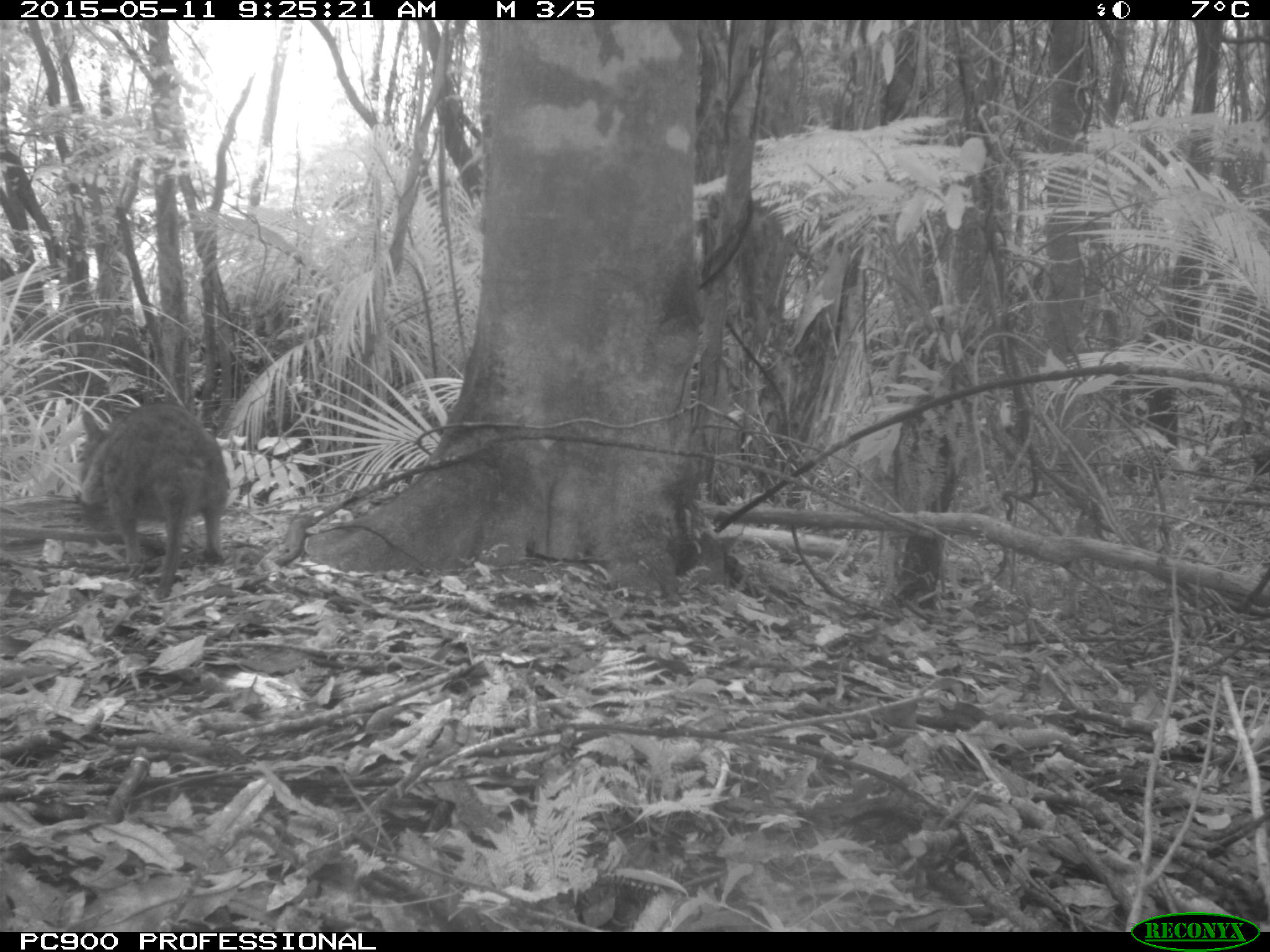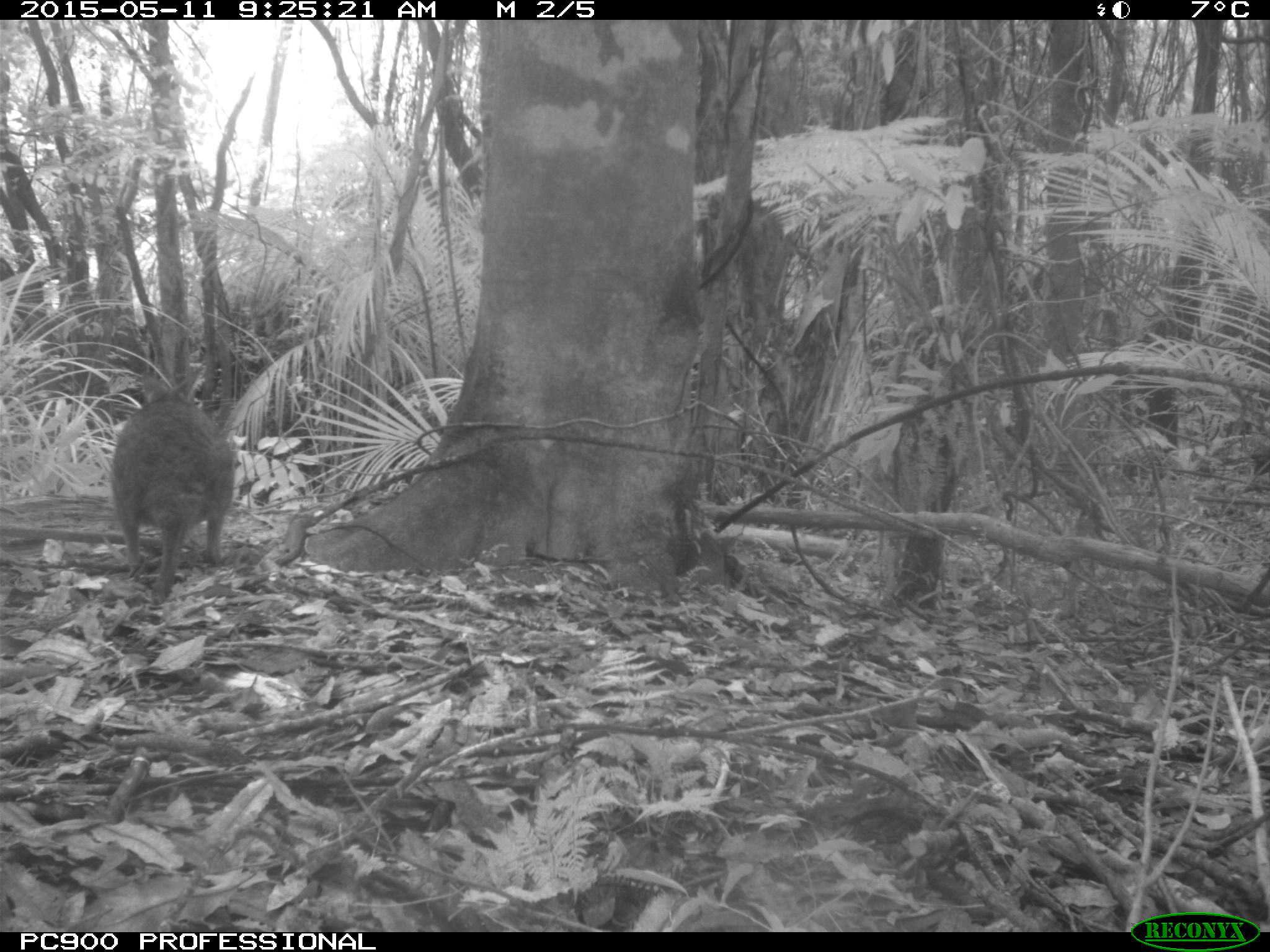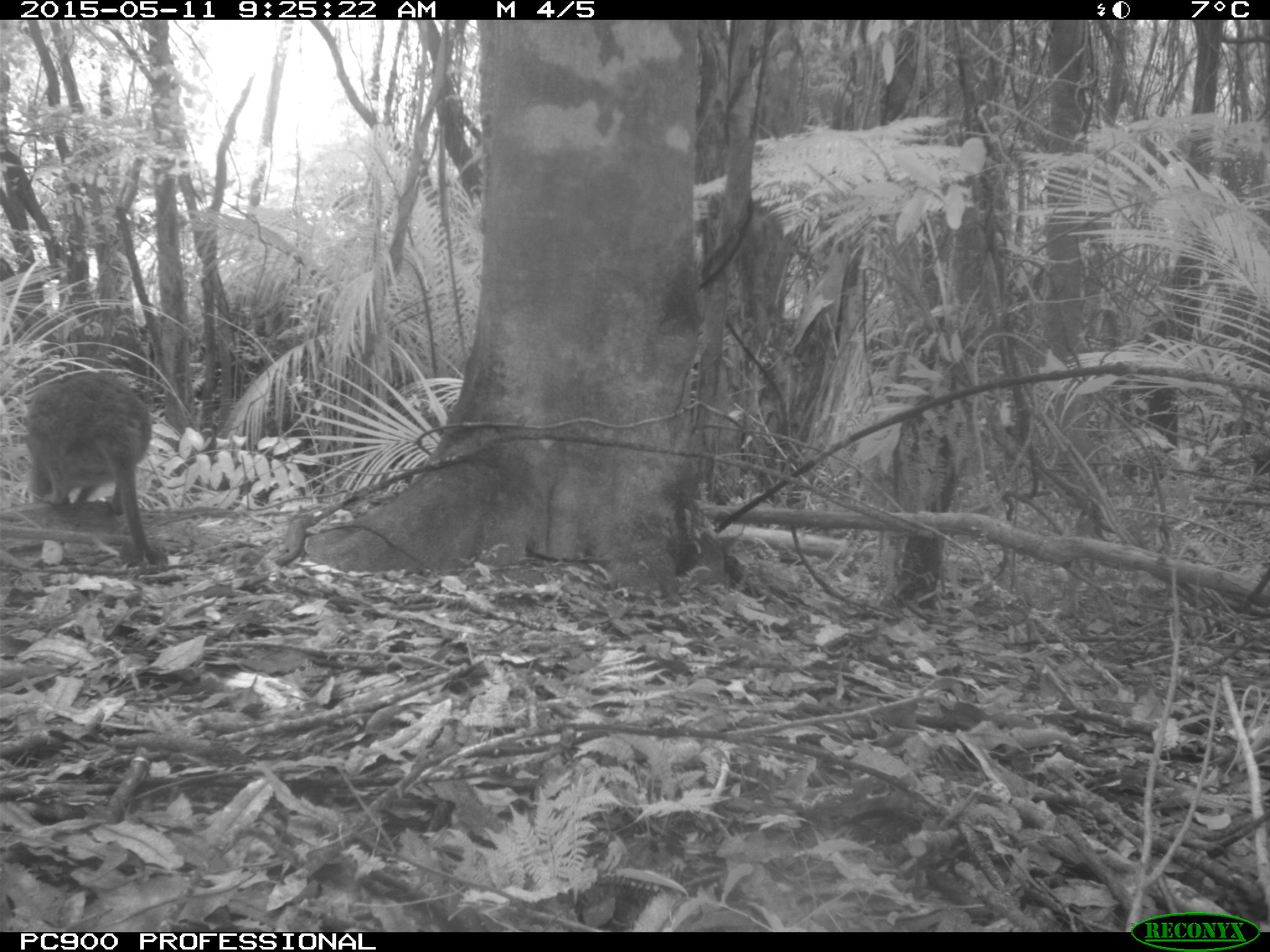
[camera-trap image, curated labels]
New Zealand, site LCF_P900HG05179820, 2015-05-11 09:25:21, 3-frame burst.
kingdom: Animalia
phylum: Chordata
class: Mammalia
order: Diprotodontia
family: Macropodidae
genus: Notamacropus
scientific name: Notamacropus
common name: wallaby